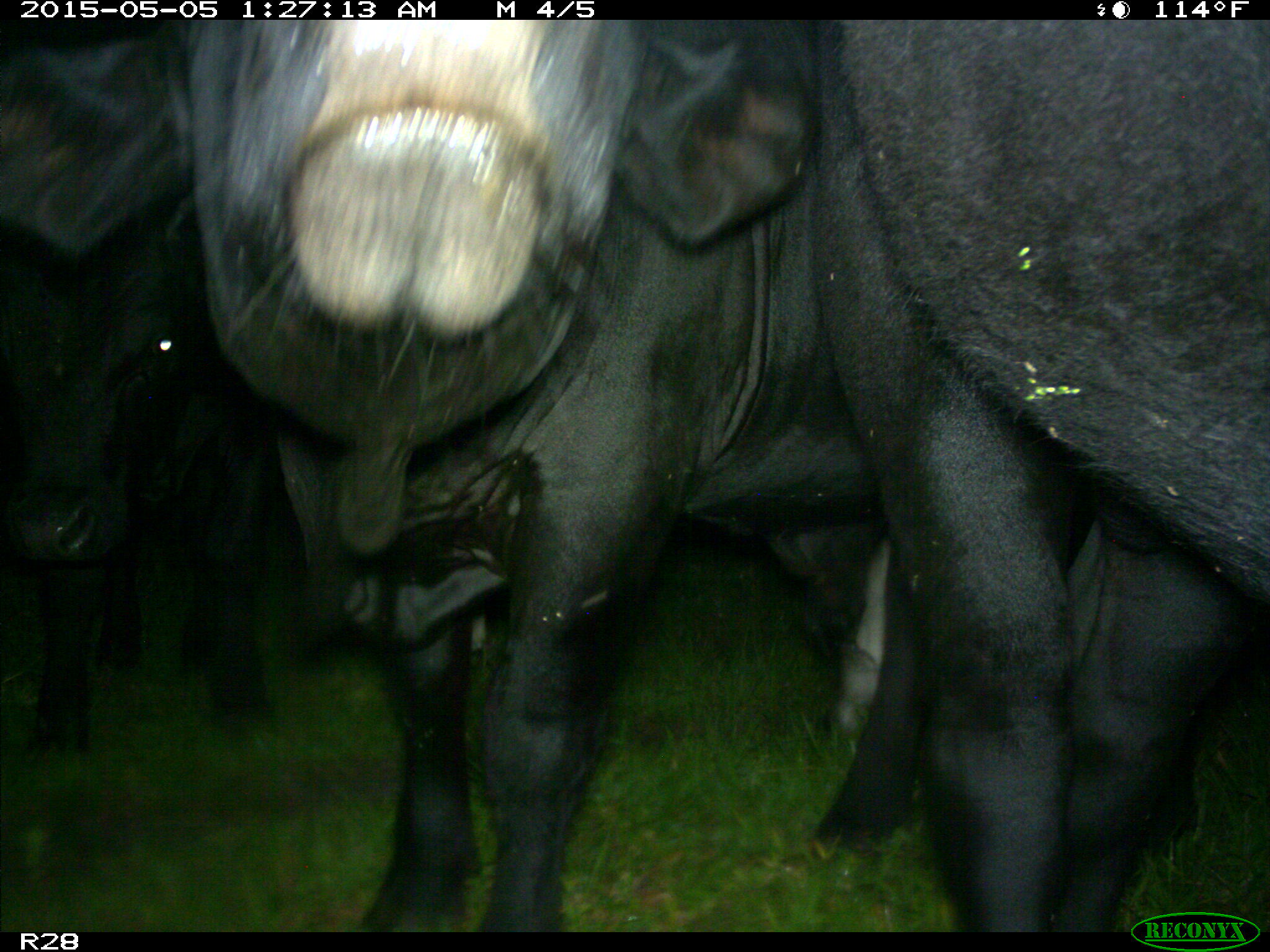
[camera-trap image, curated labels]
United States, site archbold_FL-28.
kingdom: Animalia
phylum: Chordata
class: Mammalia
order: Artiodactyla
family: Bovidae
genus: Bos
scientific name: Bos taurus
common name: domestic cow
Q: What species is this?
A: Bos taurus (domestic cow).